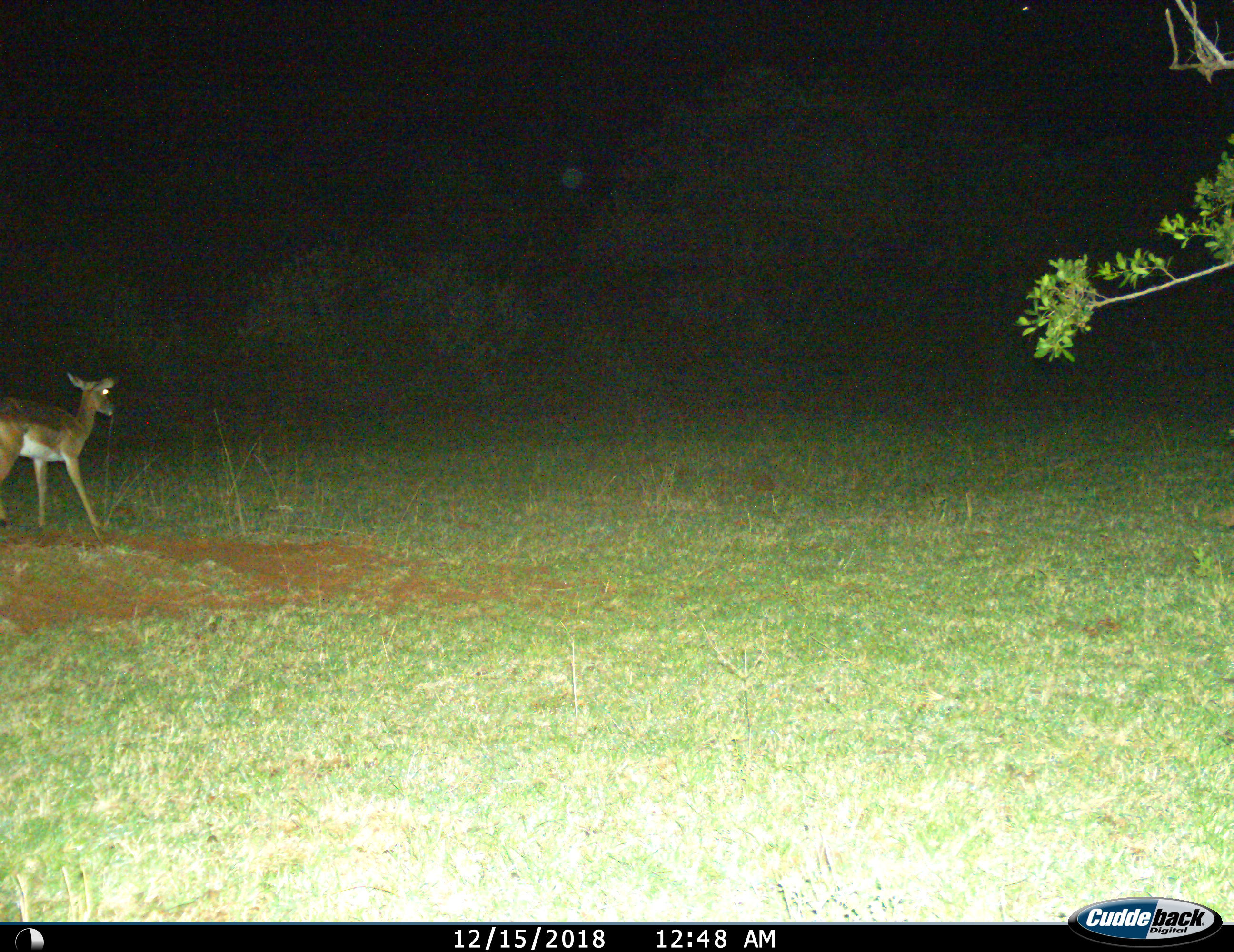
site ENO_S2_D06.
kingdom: Animalia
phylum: Chordata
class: Mammalia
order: Artiodactyla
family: Bovidae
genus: Aepyceros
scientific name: Aepyceros melampus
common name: impala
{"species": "impala (Aepyceros melampus)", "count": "1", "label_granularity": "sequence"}